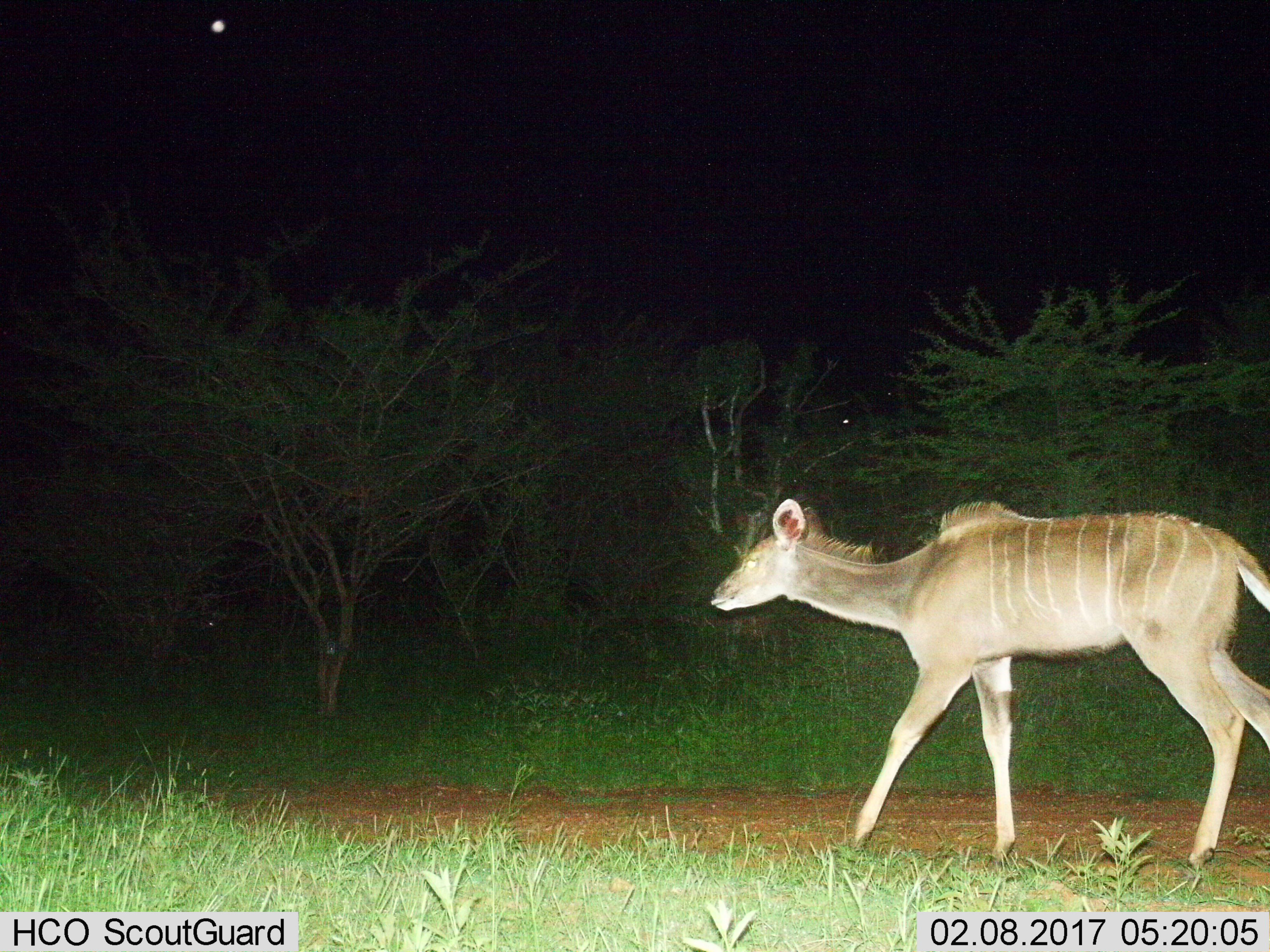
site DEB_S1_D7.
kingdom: Animalia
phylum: Chordata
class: Mammalia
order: Artiodactyla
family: Bovidae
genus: Tragelaphus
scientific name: Tragelaphus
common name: kudu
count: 1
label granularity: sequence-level